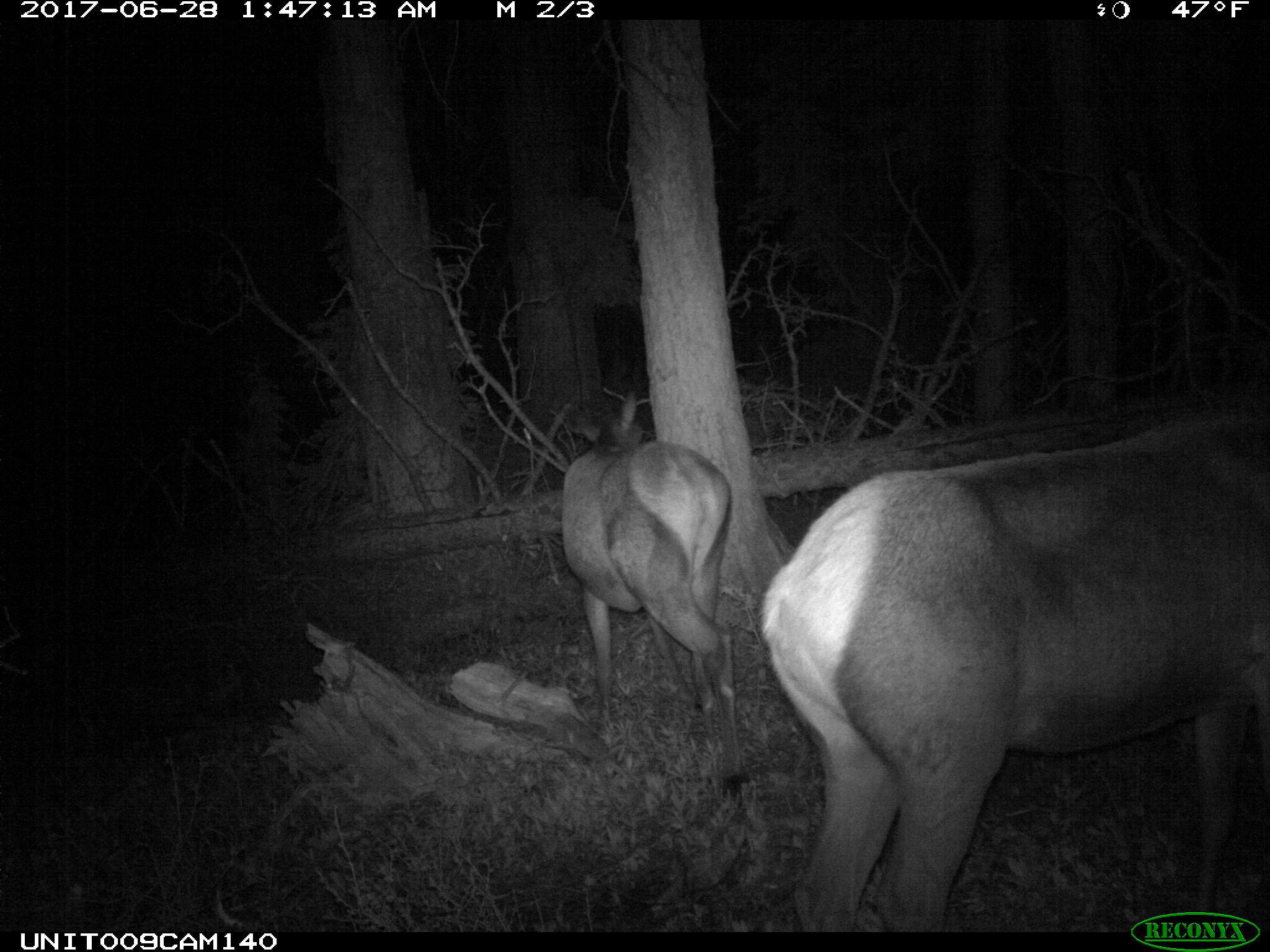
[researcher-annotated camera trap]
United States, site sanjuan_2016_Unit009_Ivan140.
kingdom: Animalia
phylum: Chordata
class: Mammalia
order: Artiodactyla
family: Cervidae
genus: Cervus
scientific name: Cervus elaphus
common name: red deer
Cervus elaphus (red deer).